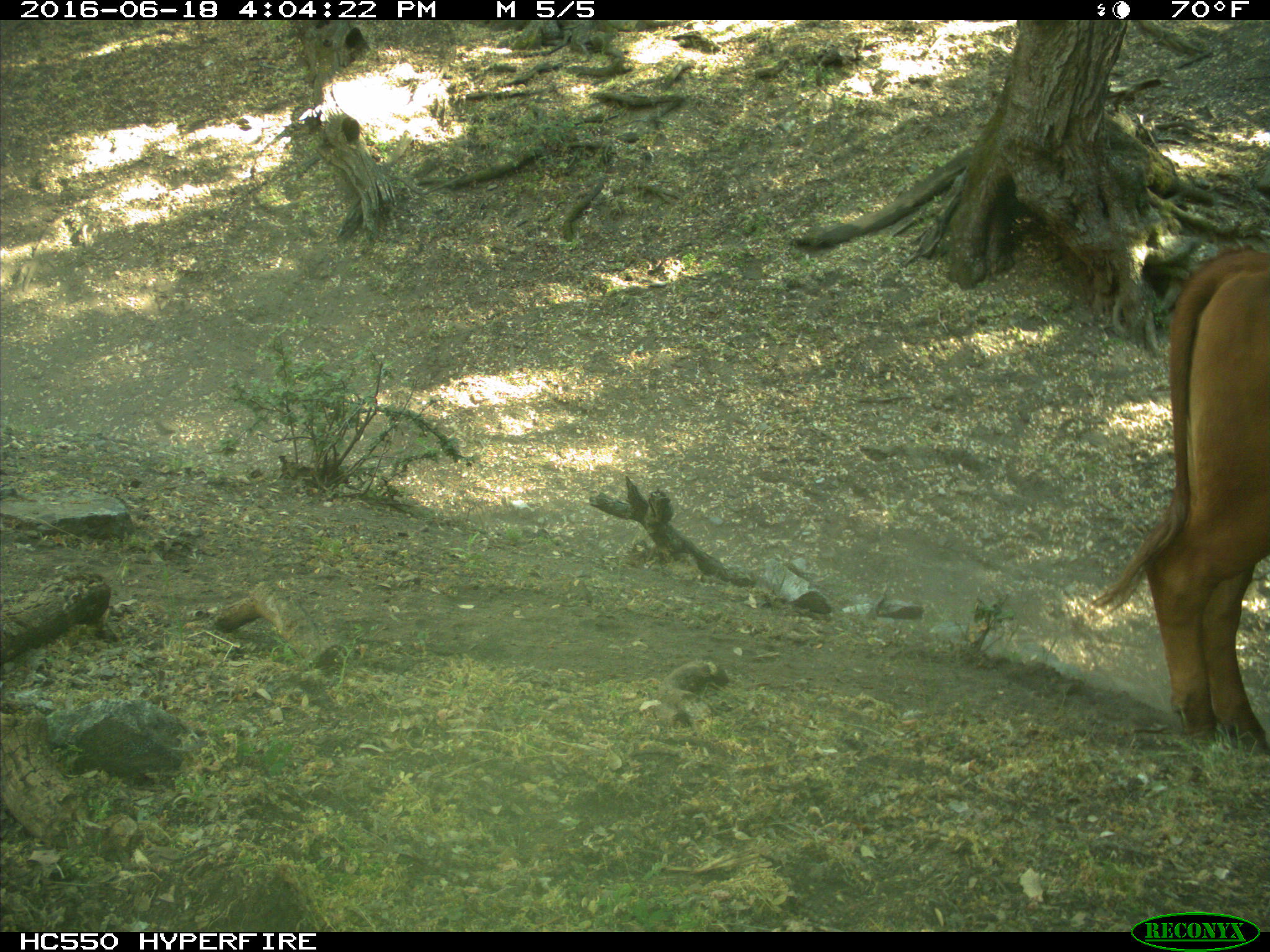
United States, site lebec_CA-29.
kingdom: Animalia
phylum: Chordata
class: Mammalia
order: Artiodactyla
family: Bovidae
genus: Bos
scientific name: Bos taurus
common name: domestic cow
Bos taurus (domestic cow).